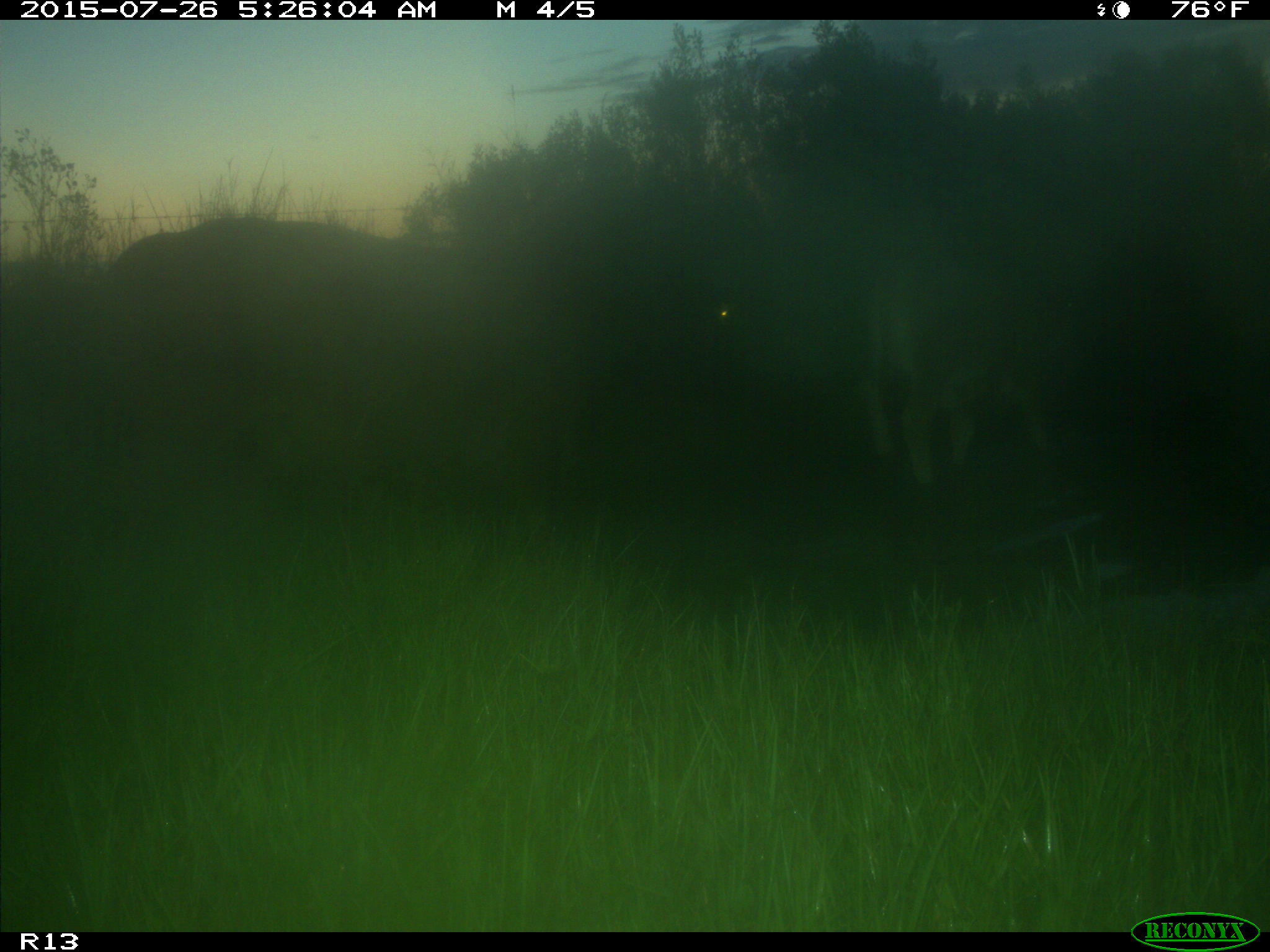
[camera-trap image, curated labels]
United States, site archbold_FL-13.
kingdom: Animalia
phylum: Chordata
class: Mammalia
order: Artiodactyla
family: Bovidae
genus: Bos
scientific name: Bos taurus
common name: domestic cow